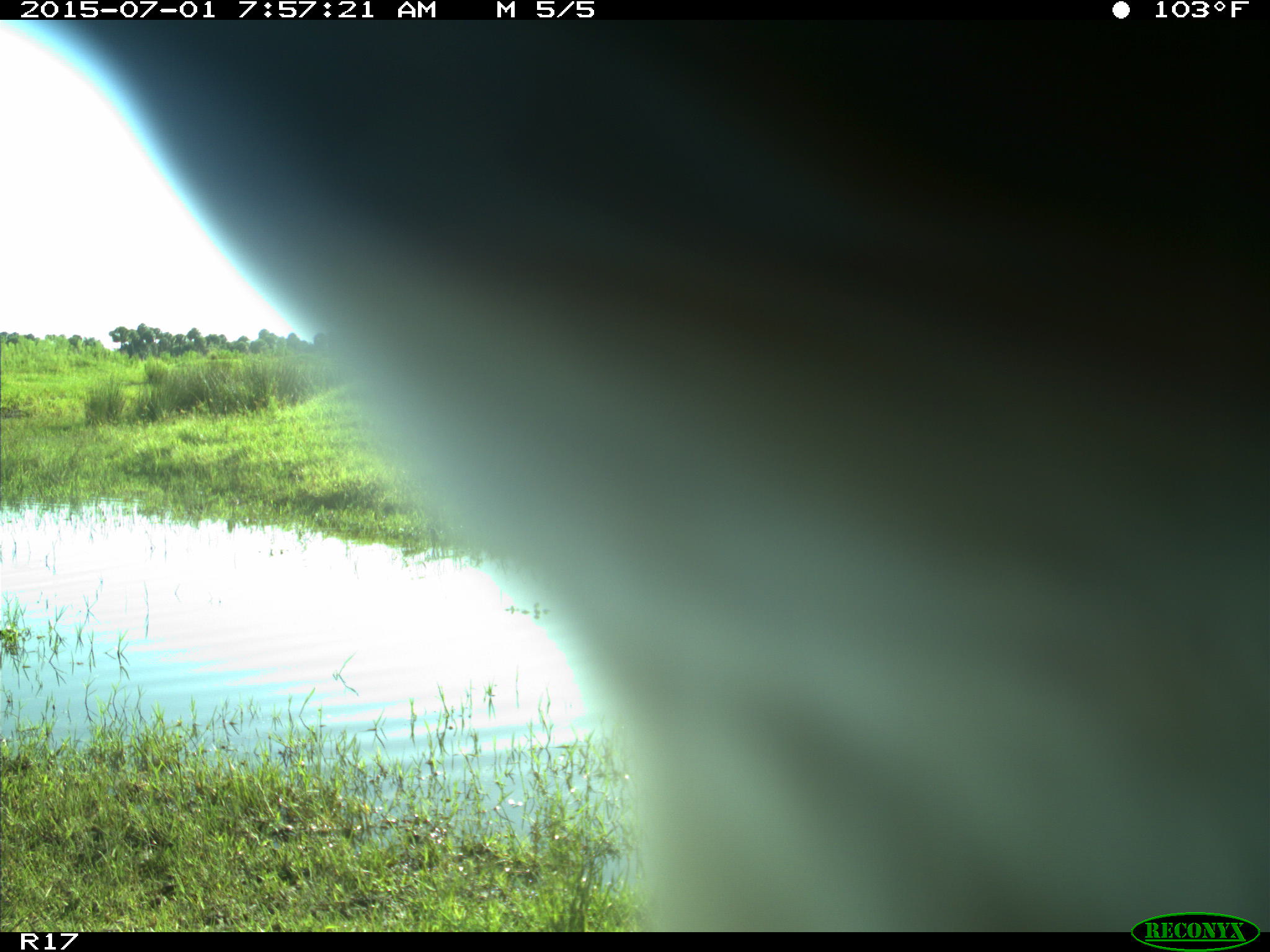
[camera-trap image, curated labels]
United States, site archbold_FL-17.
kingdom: Animalia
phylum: Chordata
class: Mammalia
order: Artiodactyla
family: Bovidae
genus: Bos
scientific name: Bos taurus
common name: domestic cow